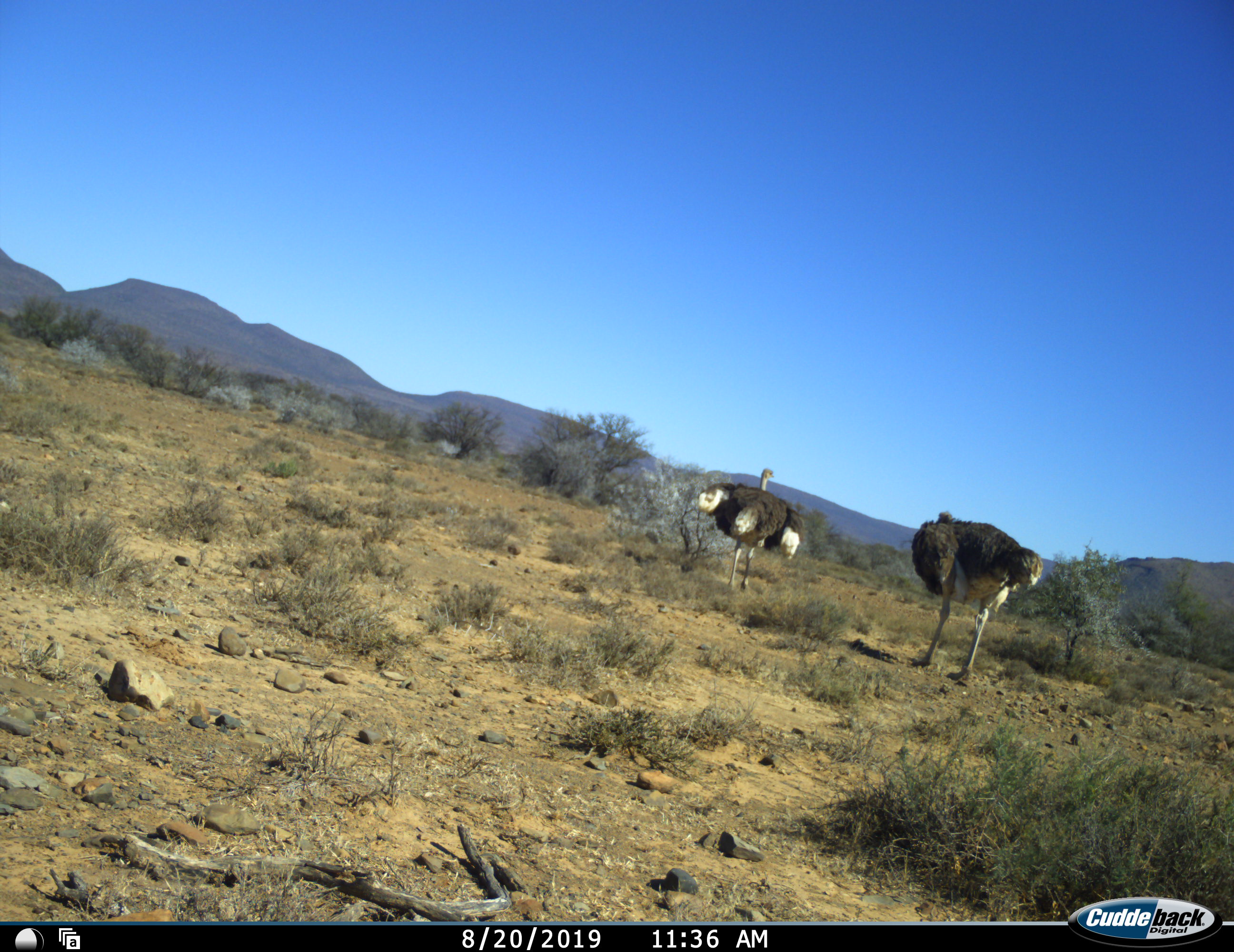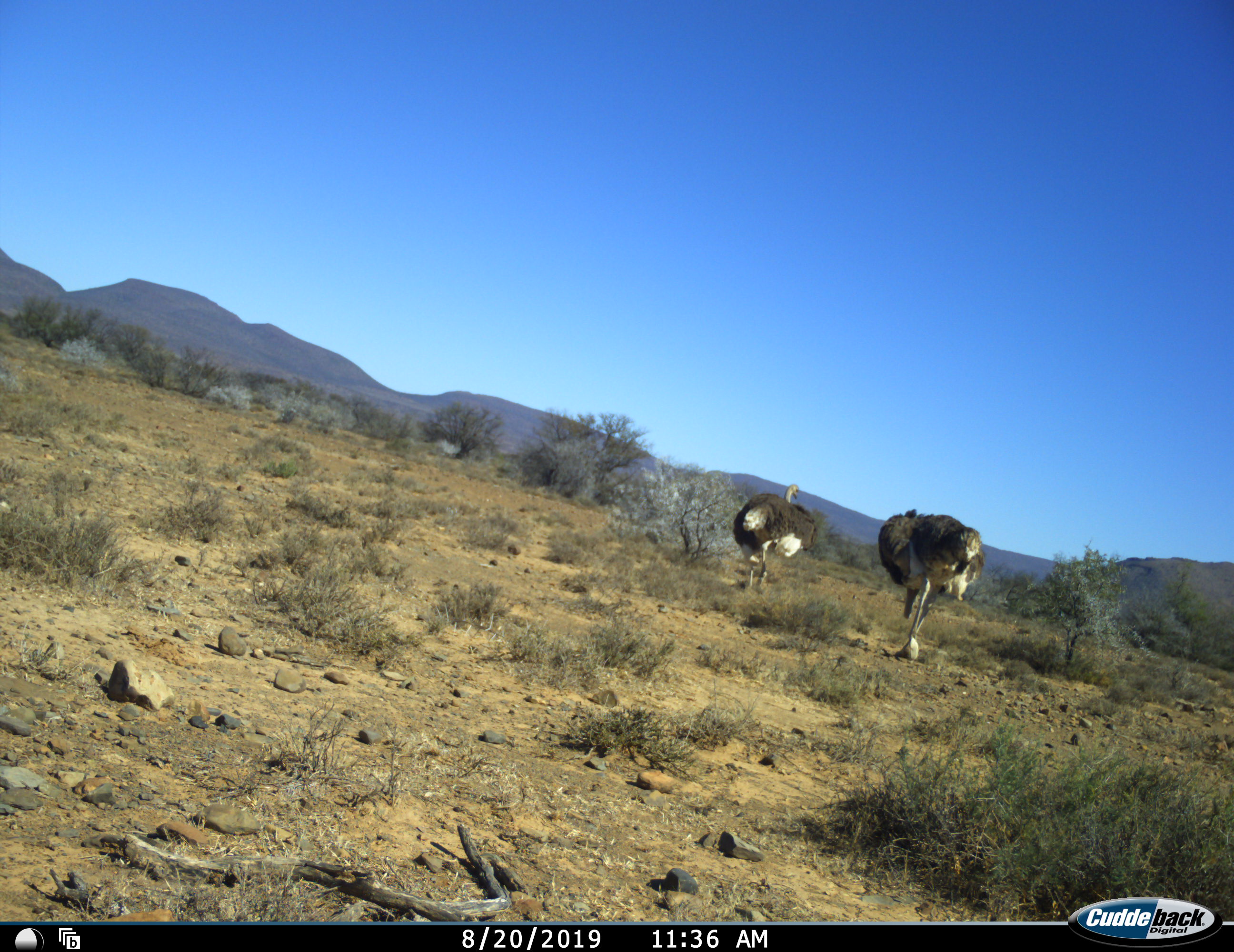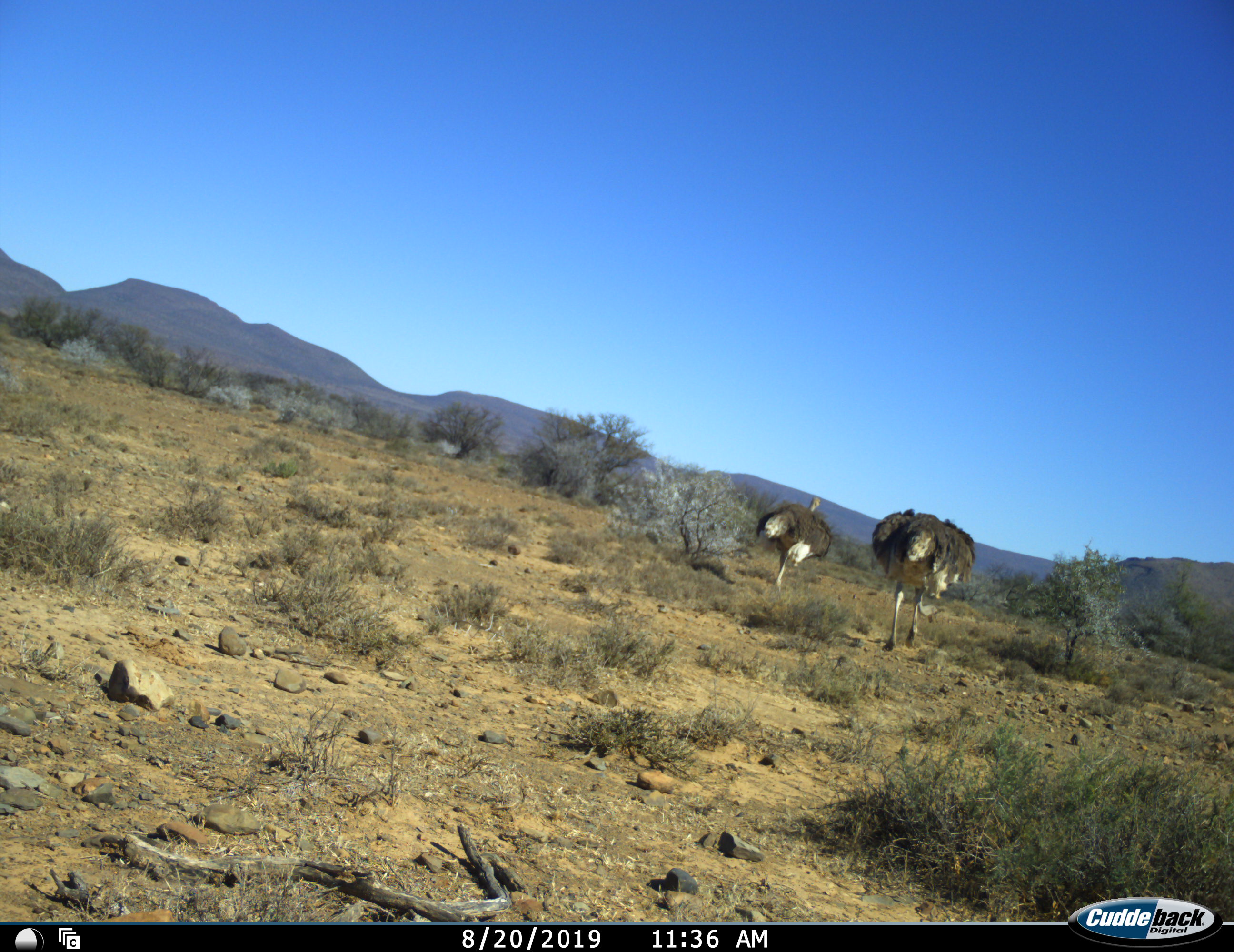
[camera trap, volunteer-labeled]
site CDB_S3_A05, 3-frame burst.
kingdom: Animalia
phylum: Chordata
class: Aves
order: Struthioniformes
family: Struthionidae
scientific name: Struthionidae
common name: ostrich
Ostrich (Struthionidae), count 2. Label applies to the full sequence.